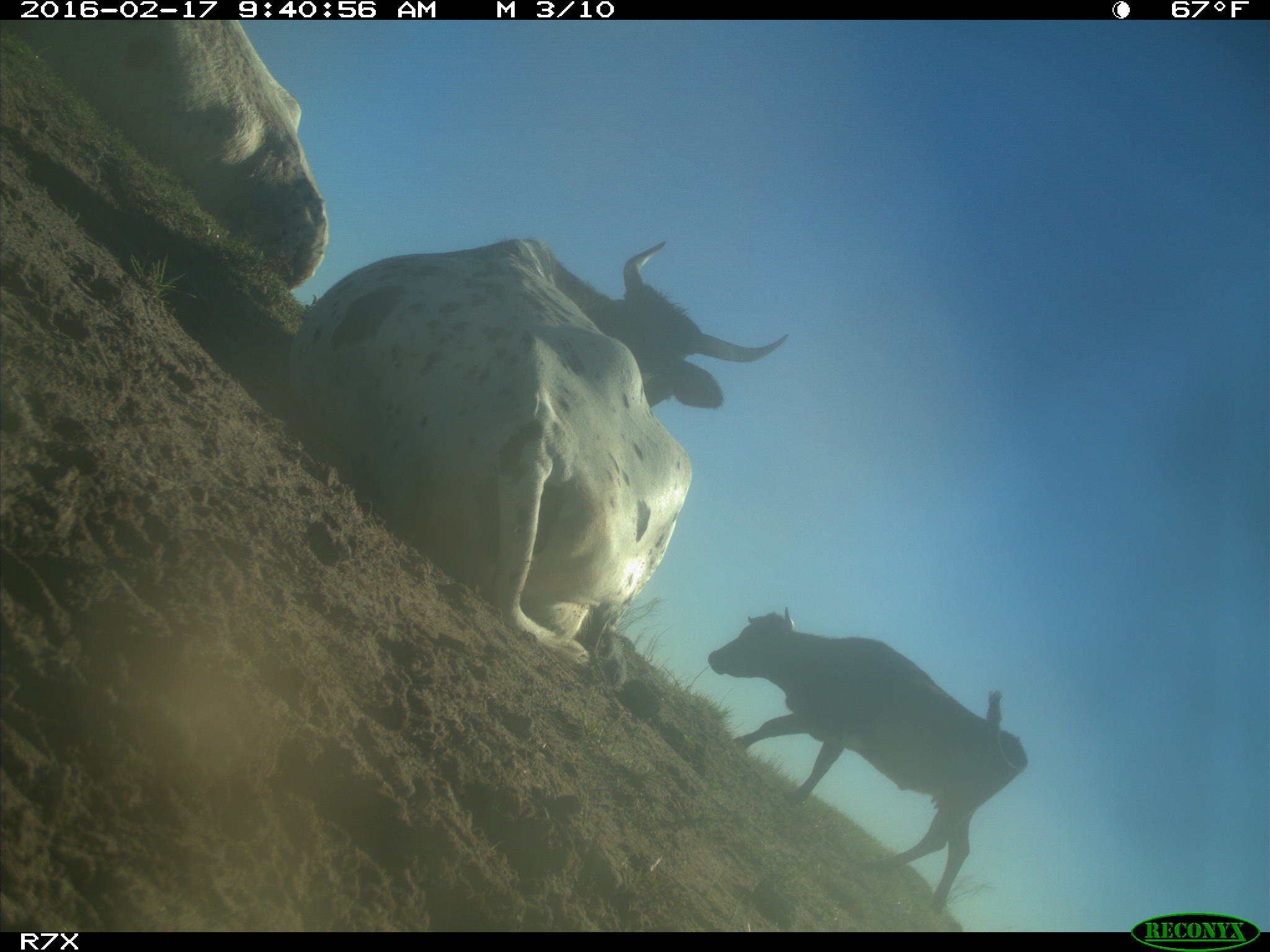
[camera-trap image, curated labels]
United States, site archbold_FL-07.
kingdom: Animalia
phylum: Chordata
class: Mammalia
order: Artiodactyla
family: Bovidae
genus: Bos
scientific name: Bos taurus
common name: domestic cow